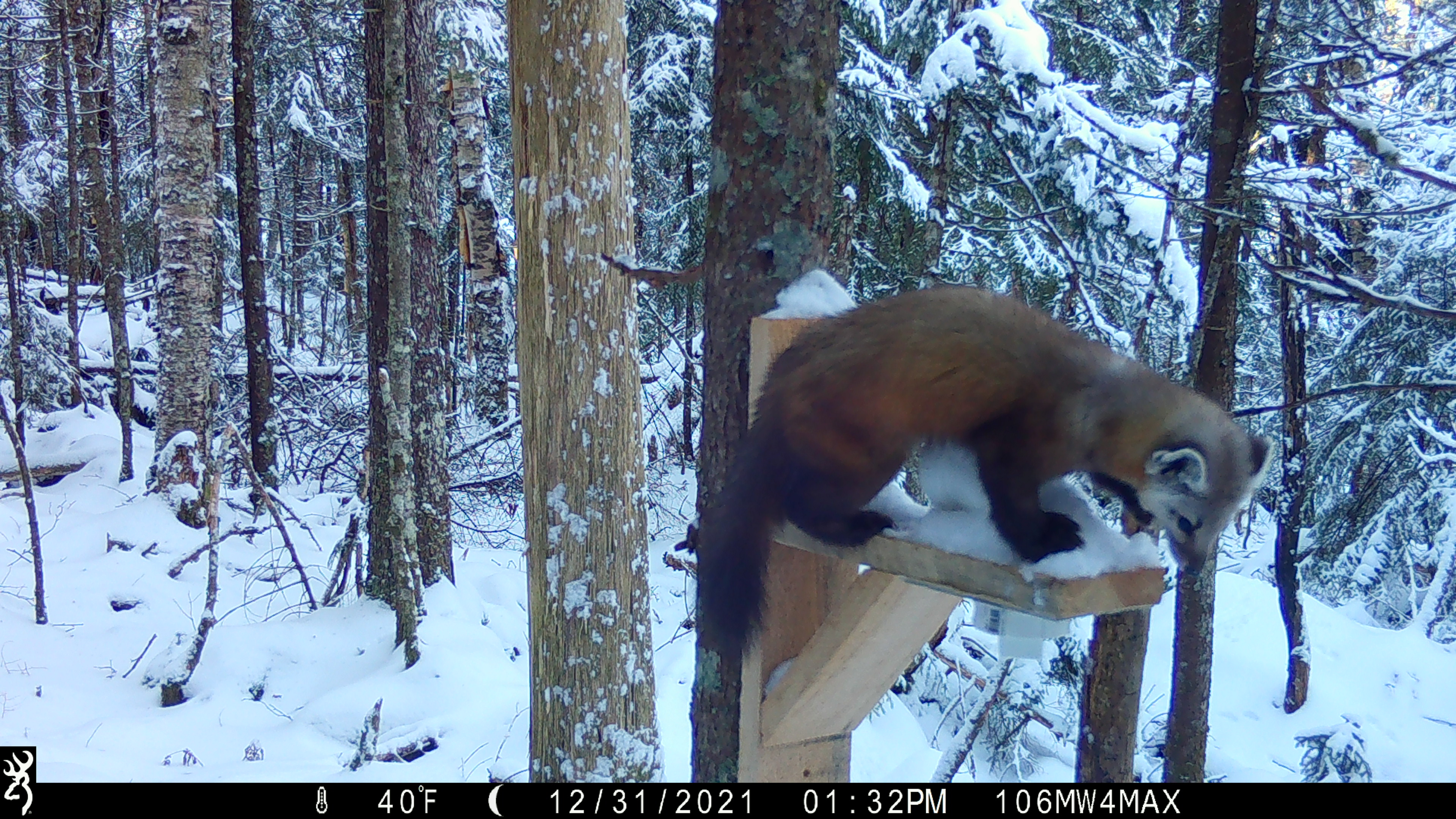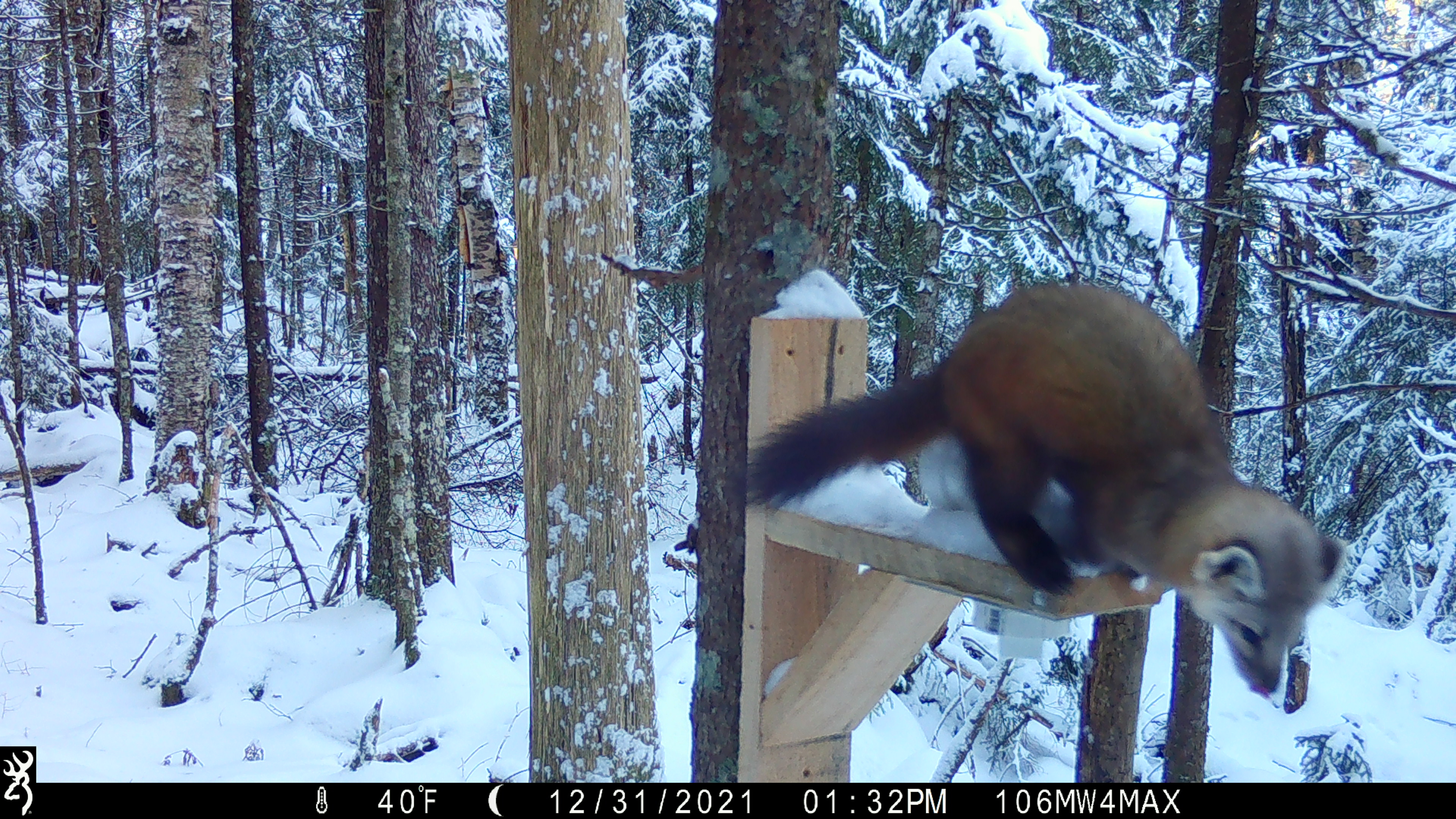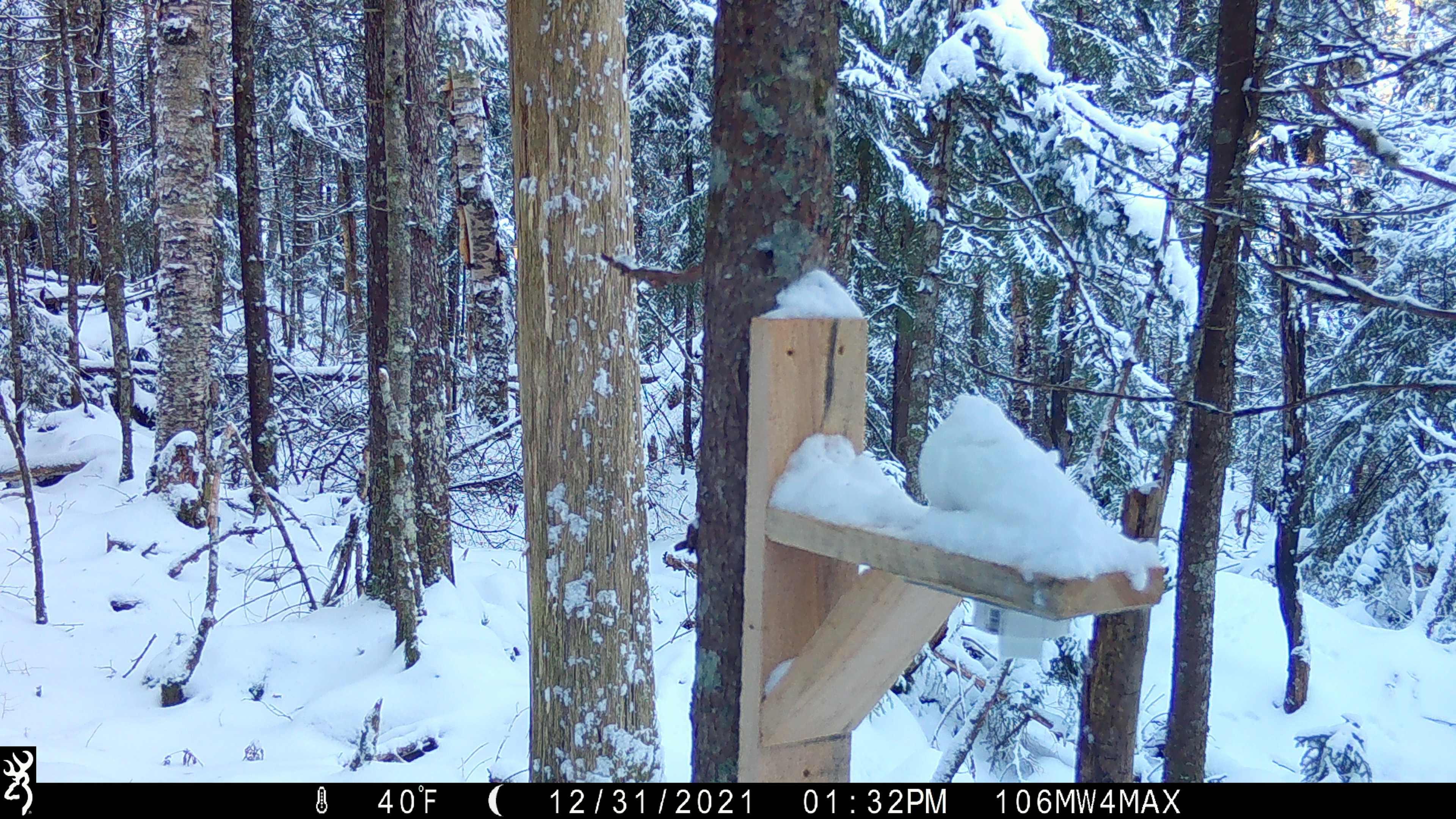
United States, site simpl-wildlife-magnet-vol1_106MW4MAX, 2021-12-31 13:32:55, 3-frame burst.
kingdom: Animalia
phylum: Chordata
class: Mammalia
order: Carnivora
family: Mustelidae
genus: Martes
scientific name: Martes americana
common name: american marten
American marten (Martes americana).